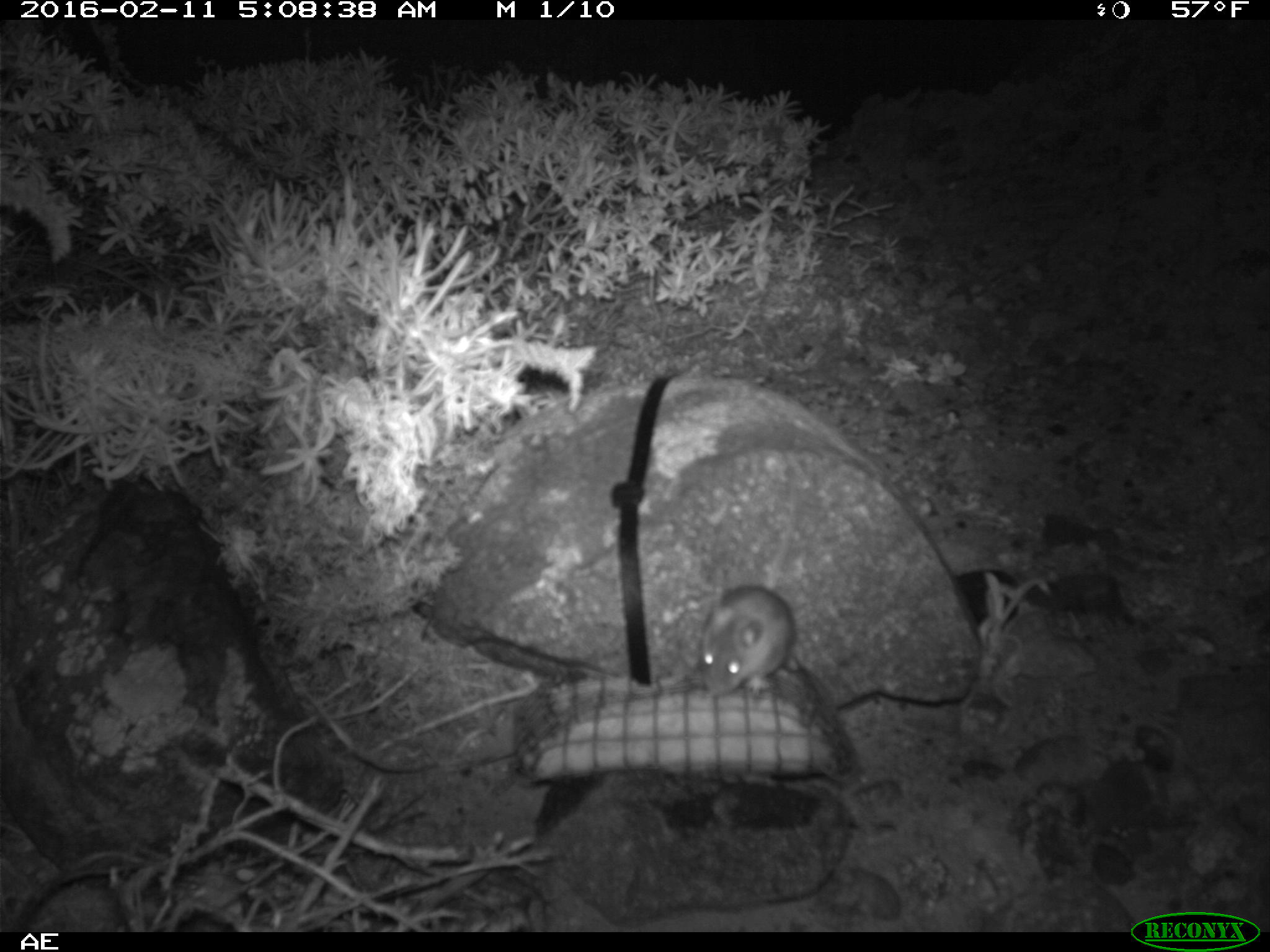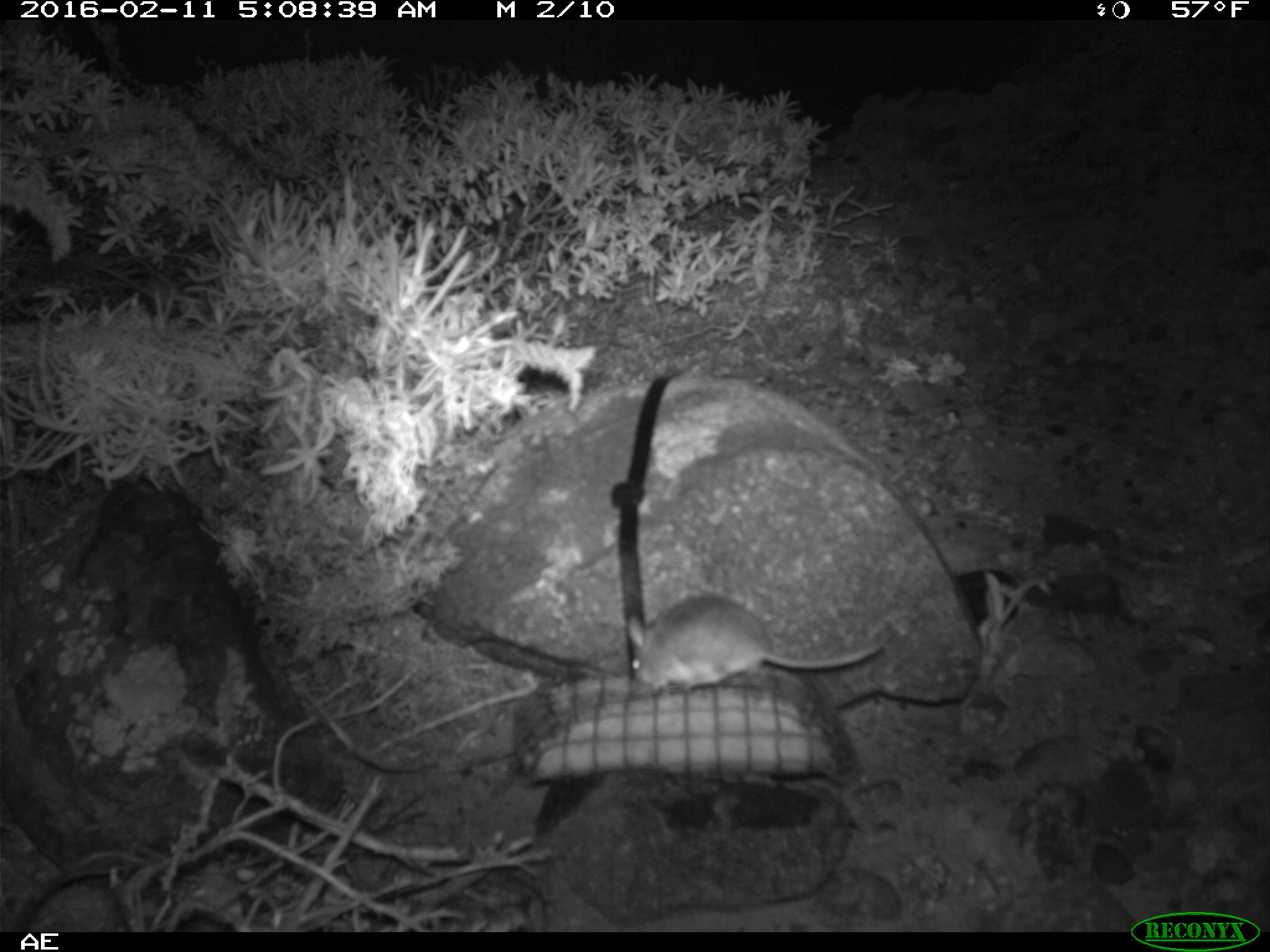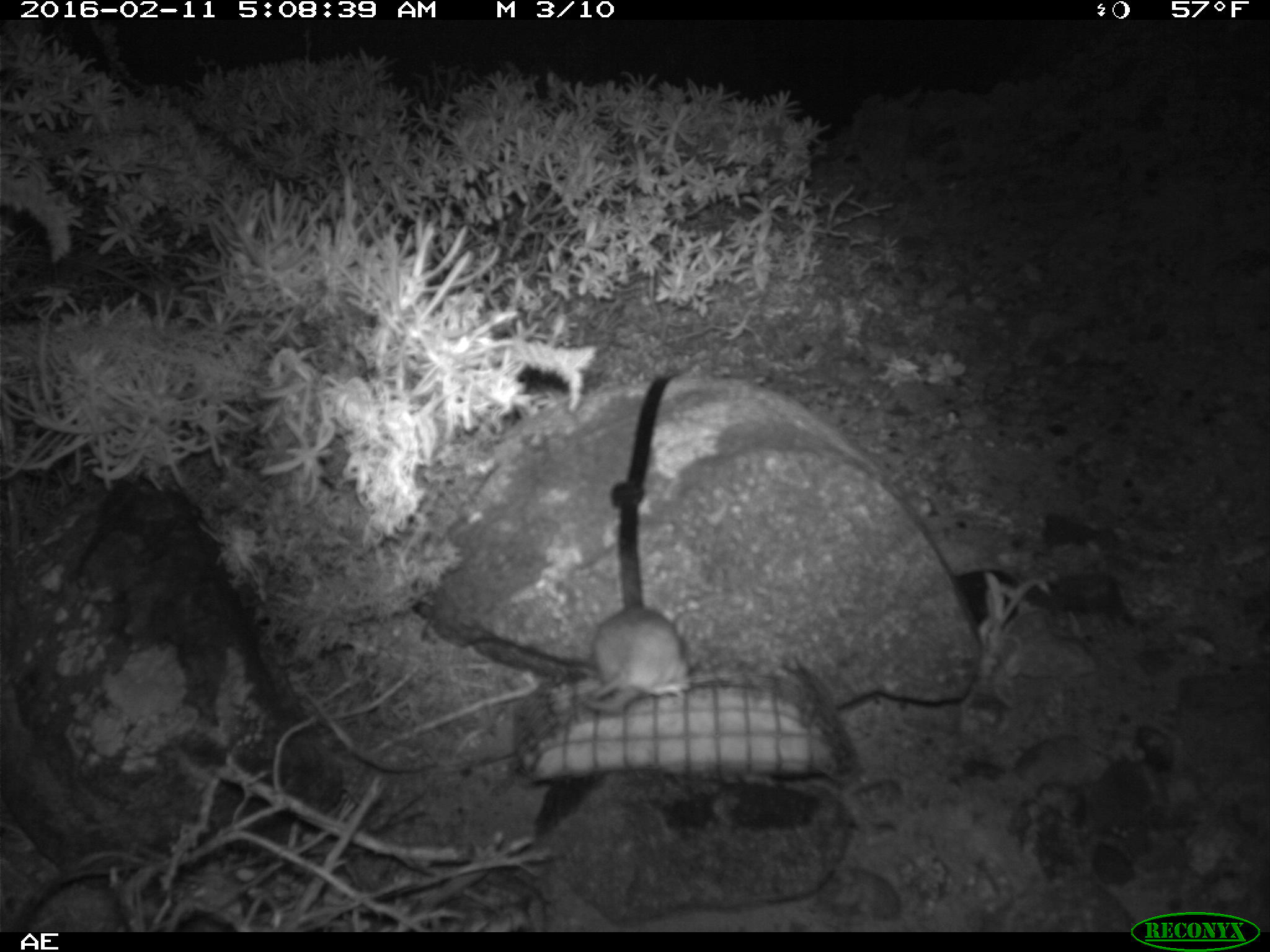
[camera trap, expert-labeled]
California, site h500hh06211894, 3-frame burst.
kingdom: Animalia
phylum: Chordata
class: Mammalia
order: Rodentia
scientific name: Rodentia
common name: rodent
Rodent (Rodentia).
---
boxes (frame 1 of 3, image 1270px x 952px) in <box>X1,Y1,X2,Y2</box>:
rodent: <box>686,490,801,695</box>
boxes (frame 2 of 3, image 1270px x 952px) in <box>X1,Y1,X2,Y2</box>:
rodent: <box>626,594,889,690</box>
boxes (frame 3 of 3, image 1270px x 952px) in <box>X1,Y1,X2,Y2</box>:
rodent: <box>561,601,691,706</box>